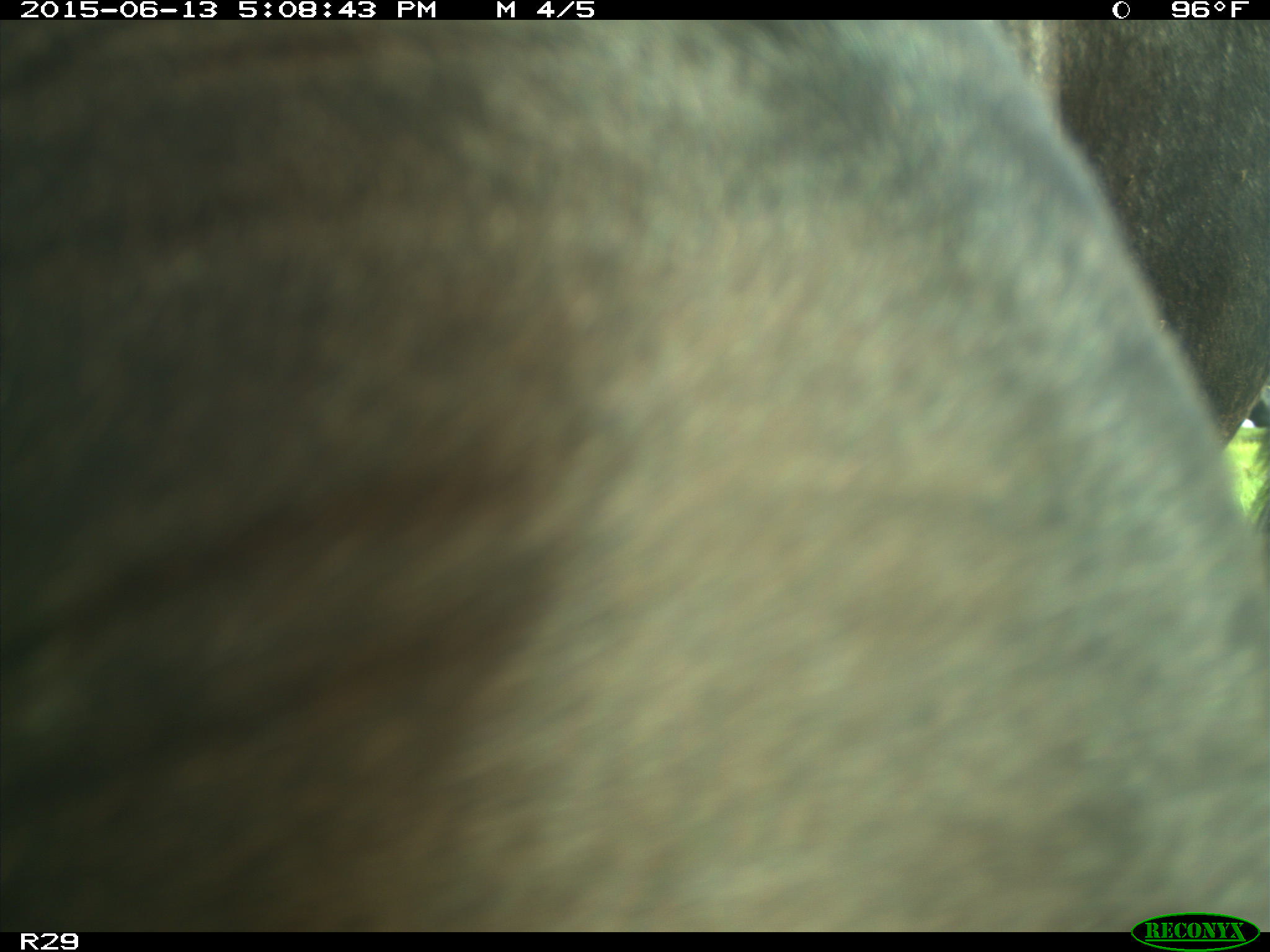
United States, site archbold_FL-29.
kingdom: Animalia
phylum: Chordata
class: Mammalia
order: Artiodactyla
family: Bovidae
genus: Bos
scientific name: Bos taurus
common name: domestic cow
Bos taurus (domestic cow).